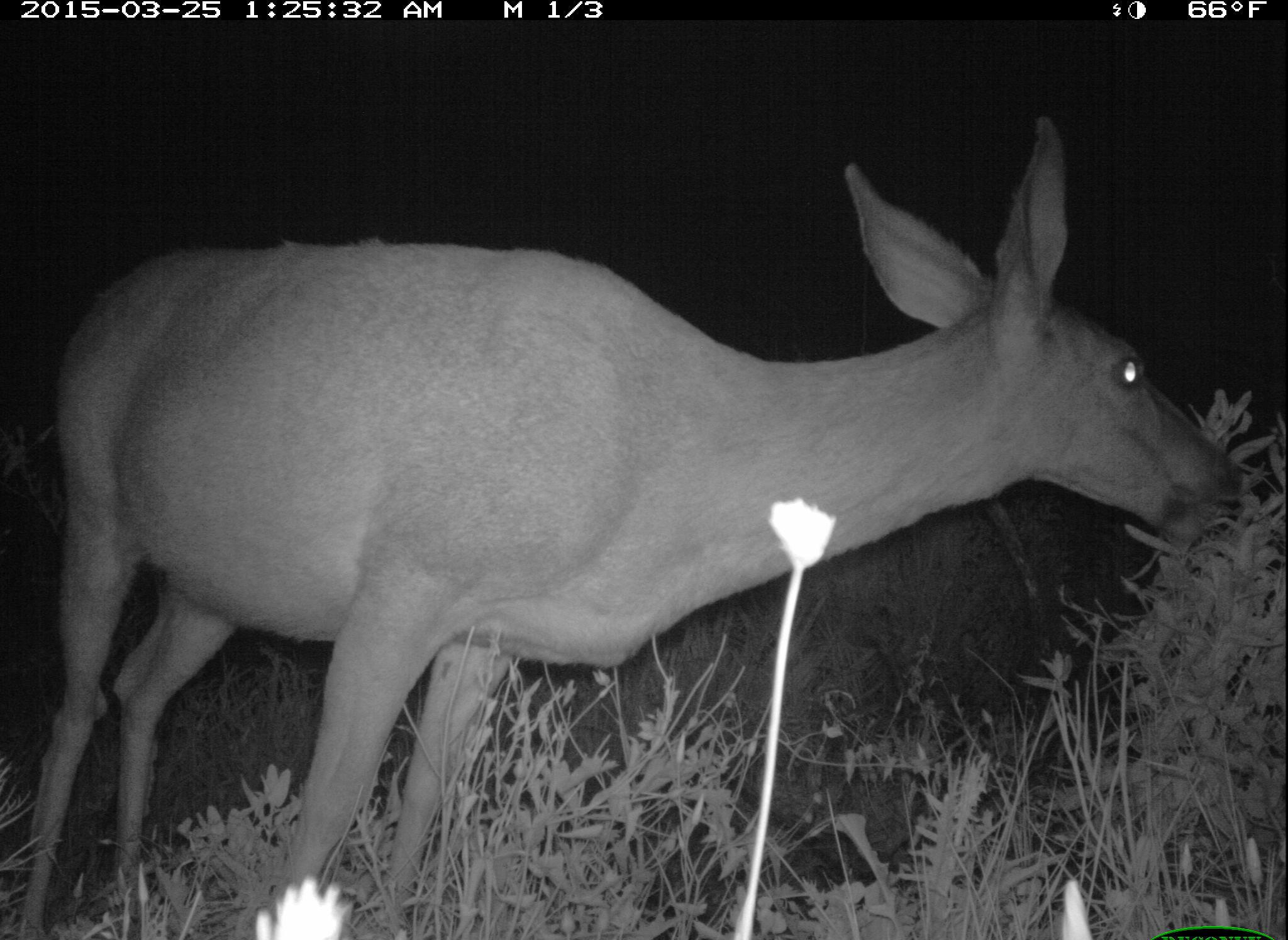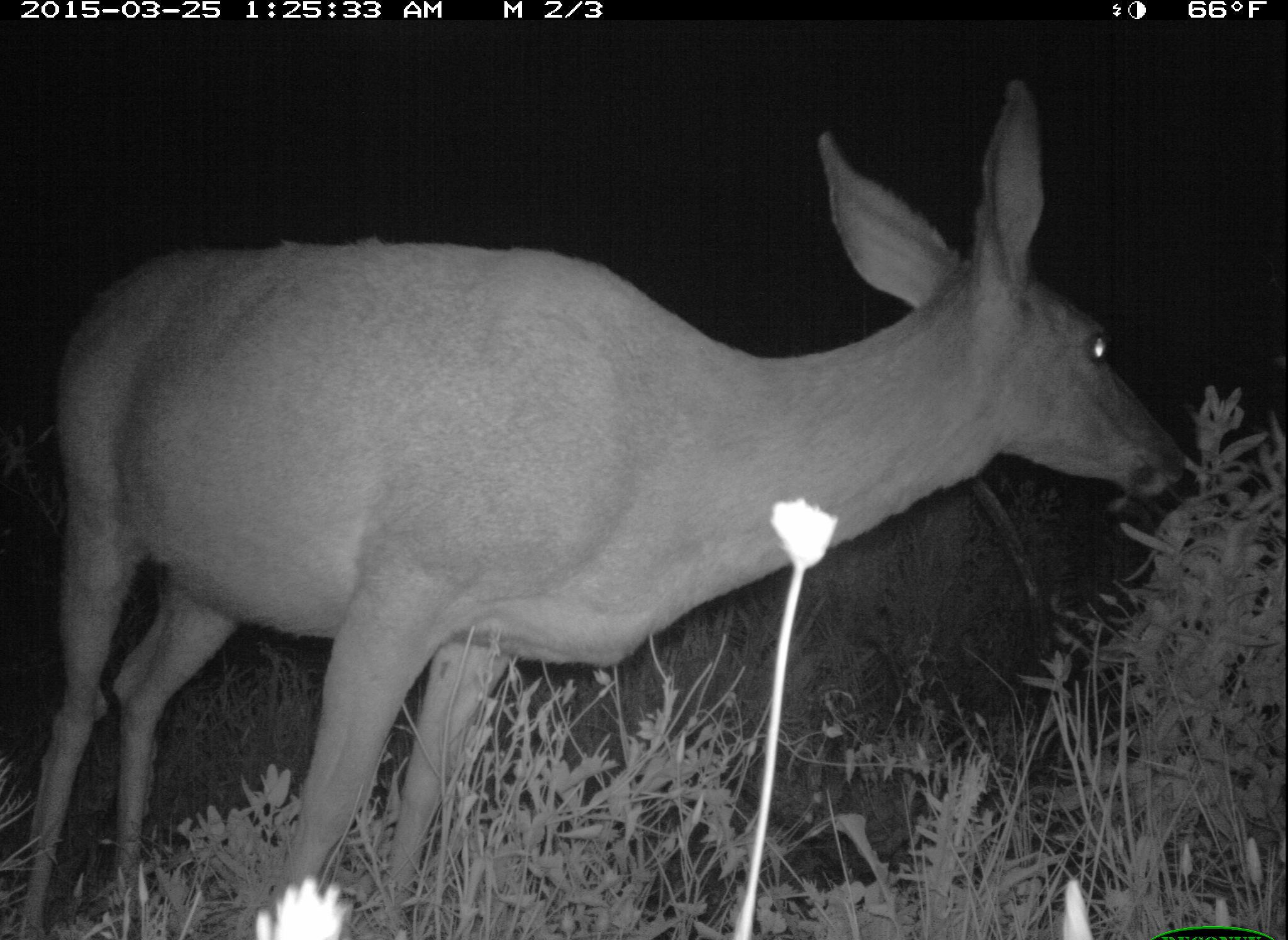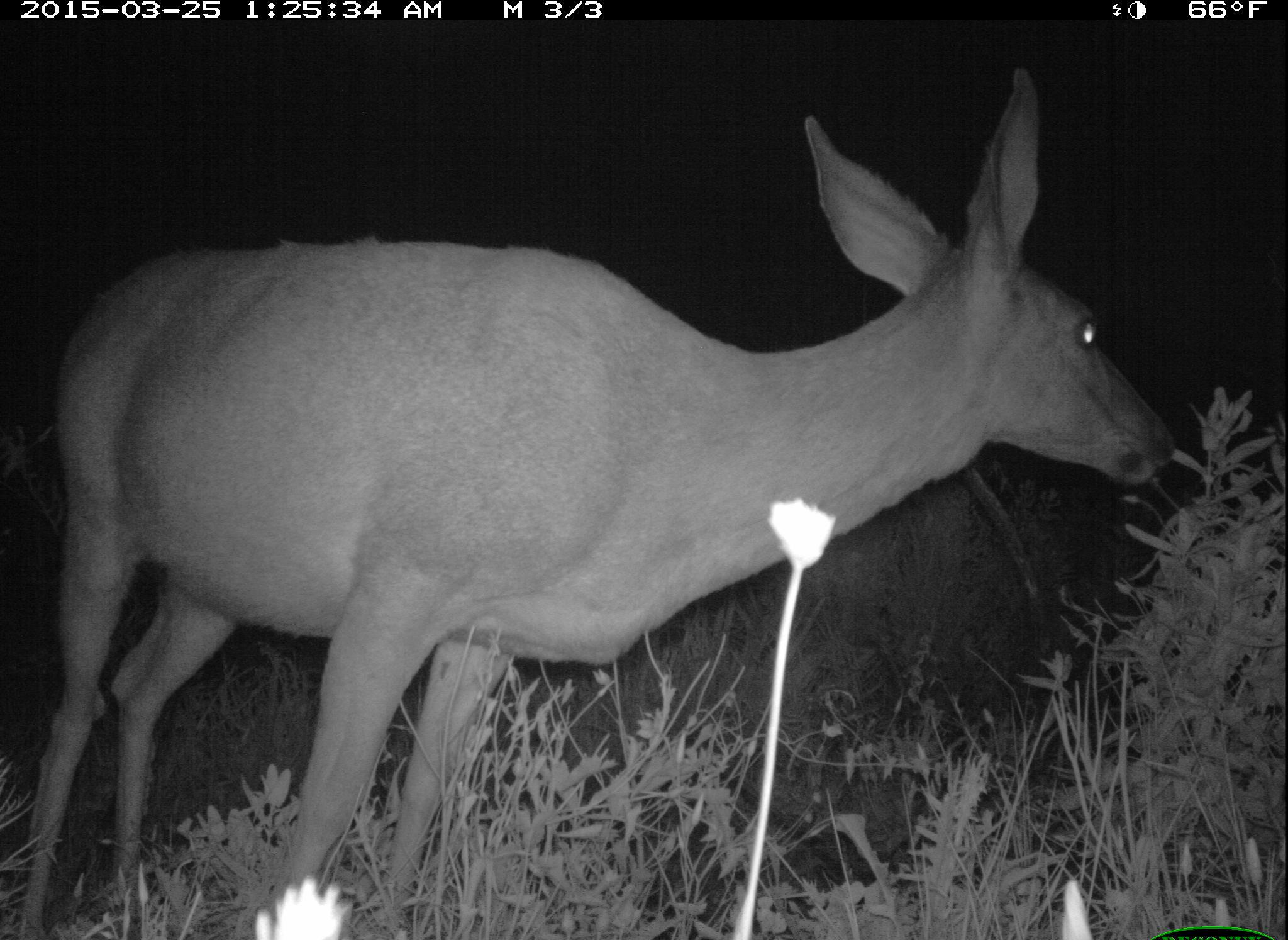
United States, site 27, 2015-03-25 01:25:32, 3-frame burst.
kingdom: Animalia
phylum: Chordata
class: Mammalia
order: Artiodactyla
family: Cervidae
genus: Odocoileus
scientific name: Odocoileus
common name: deer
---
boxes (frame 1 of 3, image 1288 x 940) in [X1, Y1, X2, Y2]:
deer: [15, 109, 1244, 940]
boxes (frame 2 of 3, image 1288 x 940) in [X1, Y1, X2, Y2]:
deer: [12, 79, 1180, 940]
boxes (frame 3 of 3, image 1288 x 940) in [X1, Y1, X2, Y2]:
deer: [10, 70, 1178, 940]